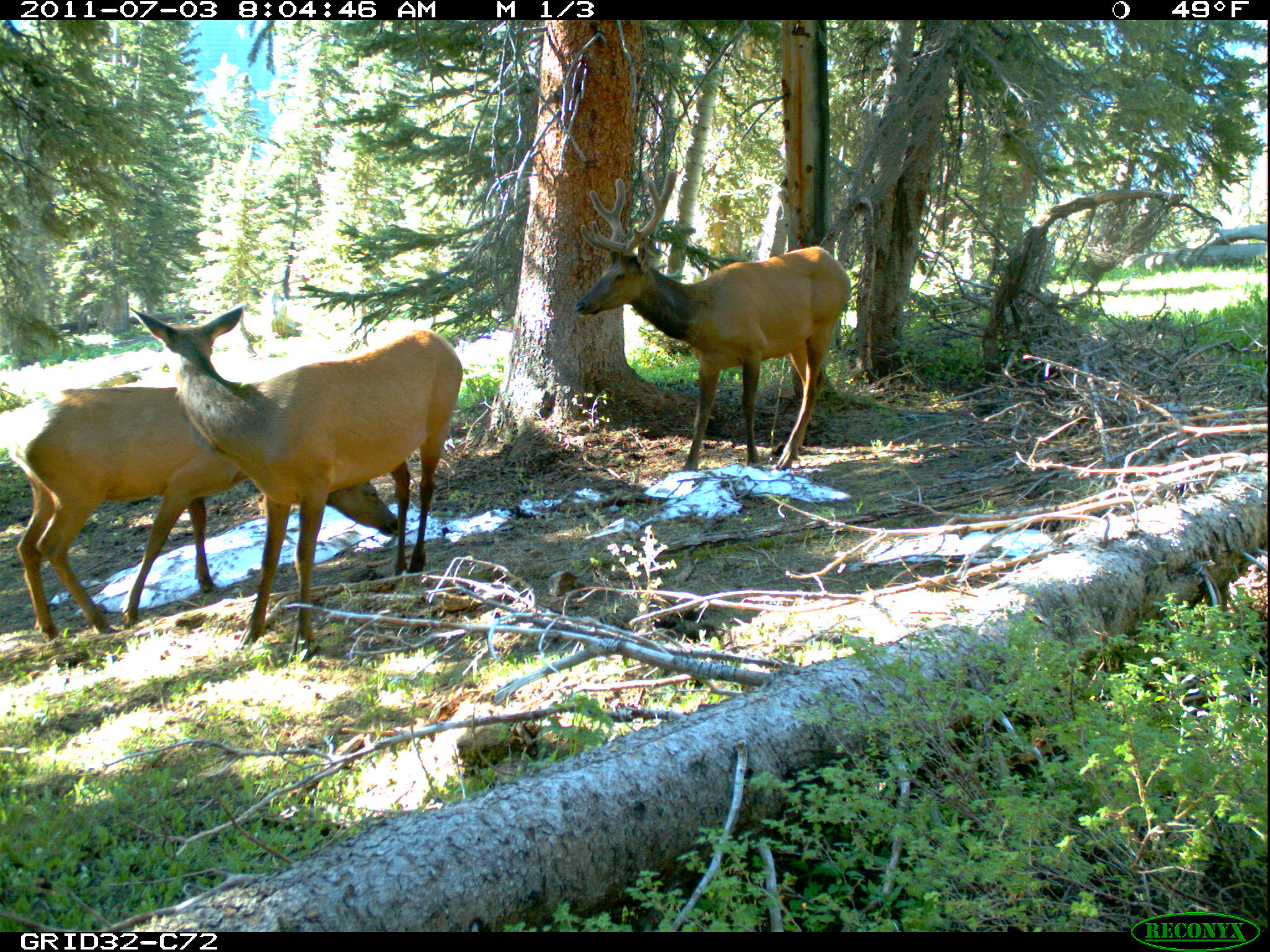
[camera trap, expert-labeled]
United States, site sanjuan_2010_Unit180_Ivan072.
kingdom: Animalia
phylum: Chordata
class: Mammalia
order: Artiodactyla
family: Cervidae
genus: Cervus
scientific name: Cervus elaphus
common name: red deer